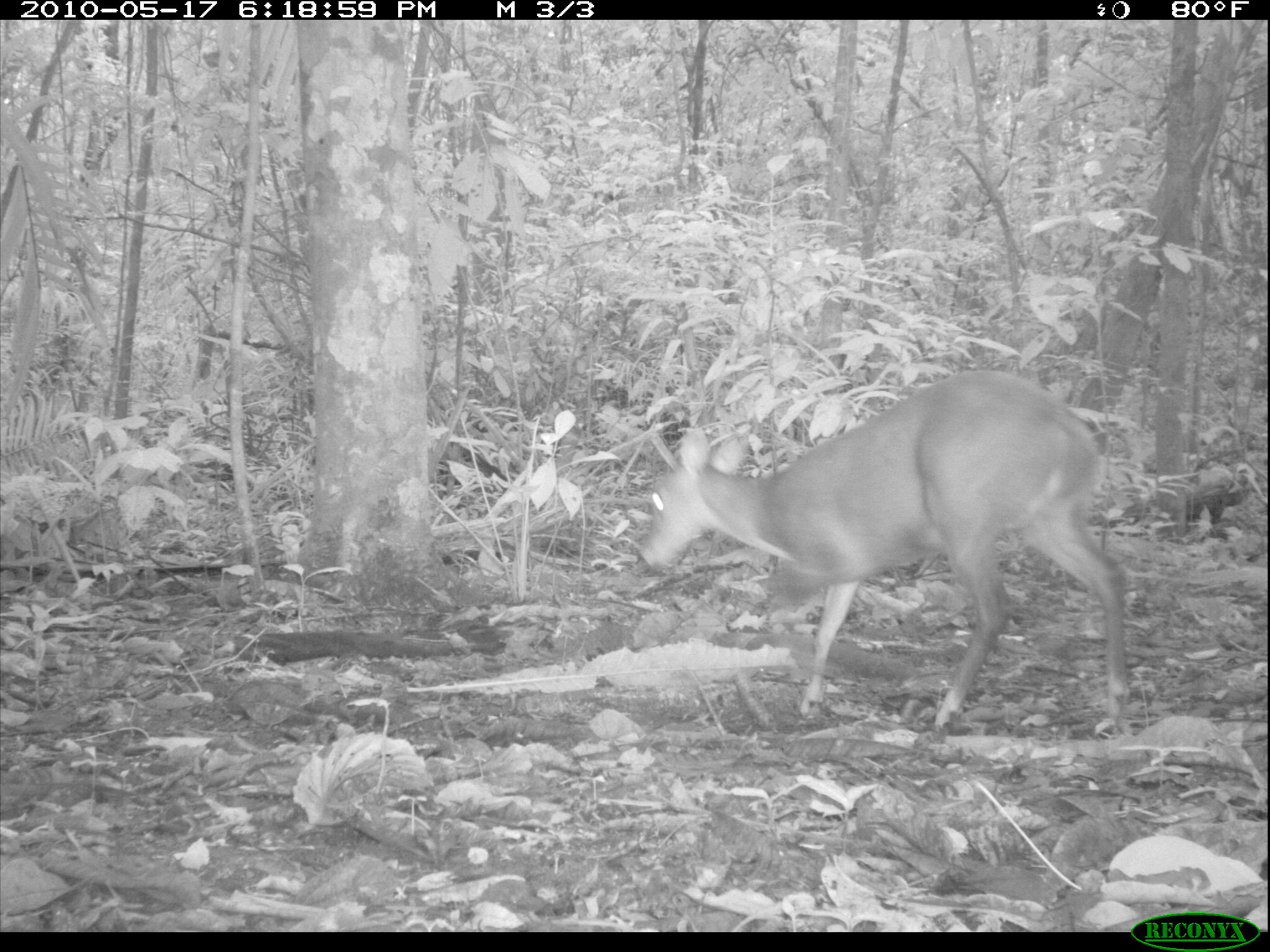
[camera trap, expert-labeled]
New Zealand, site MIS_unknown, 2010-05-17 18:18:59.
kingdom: Animalia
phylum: Chordata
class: Mammalia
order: Artiodactyla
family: Cervidae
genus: Odocoileus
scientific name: Odocoileus virginianus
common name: white-tailed deer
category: white tailed deer